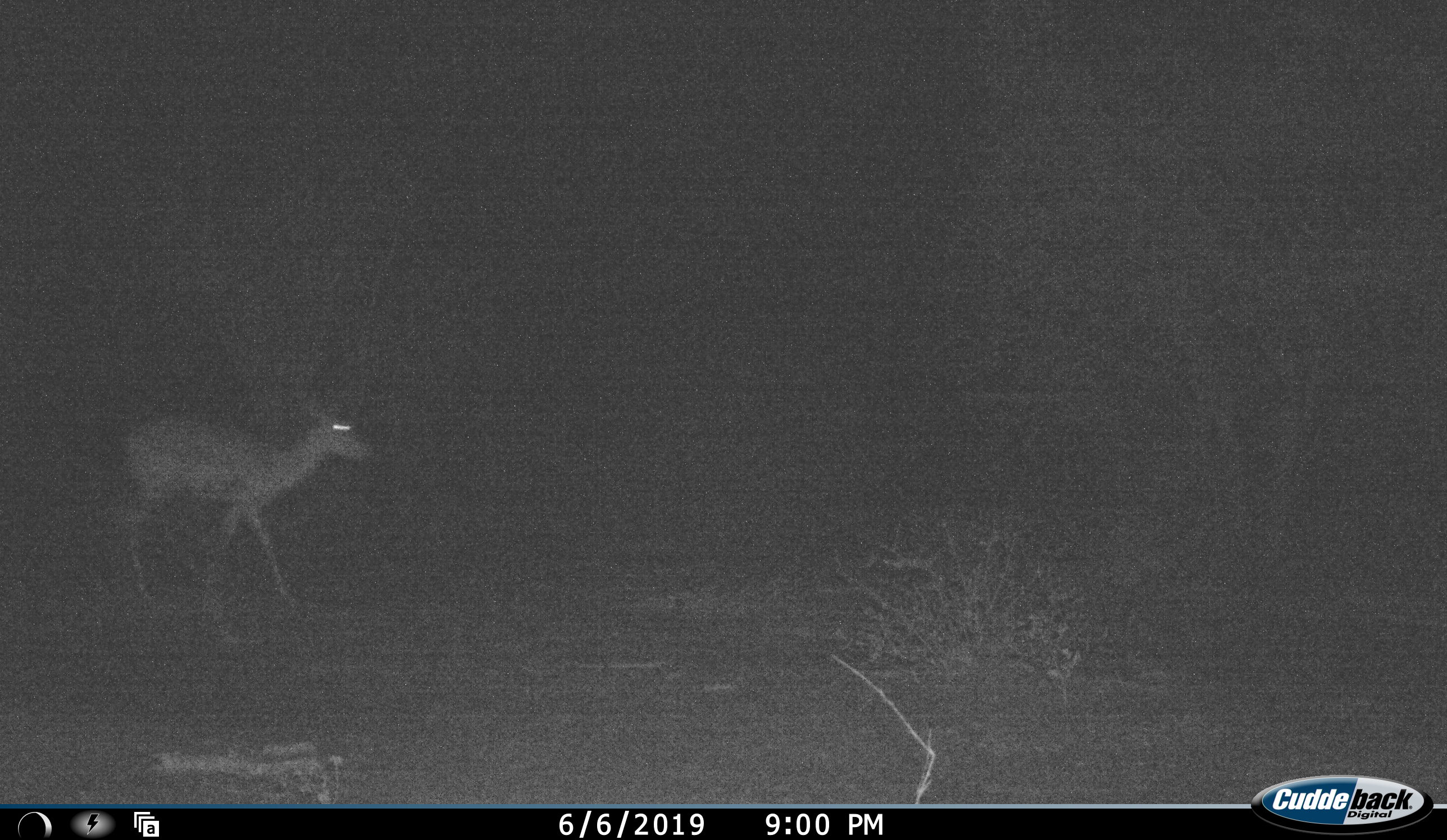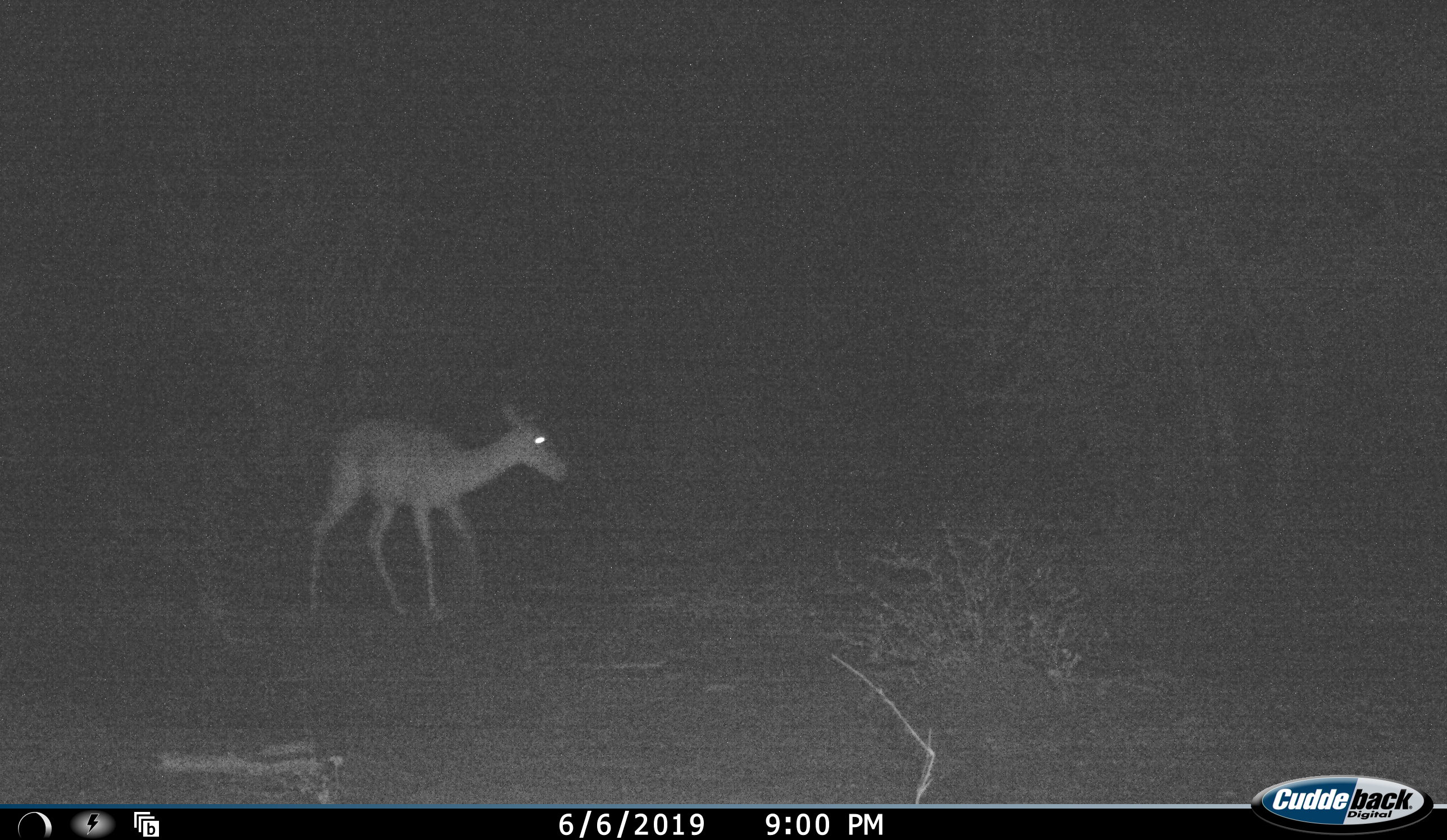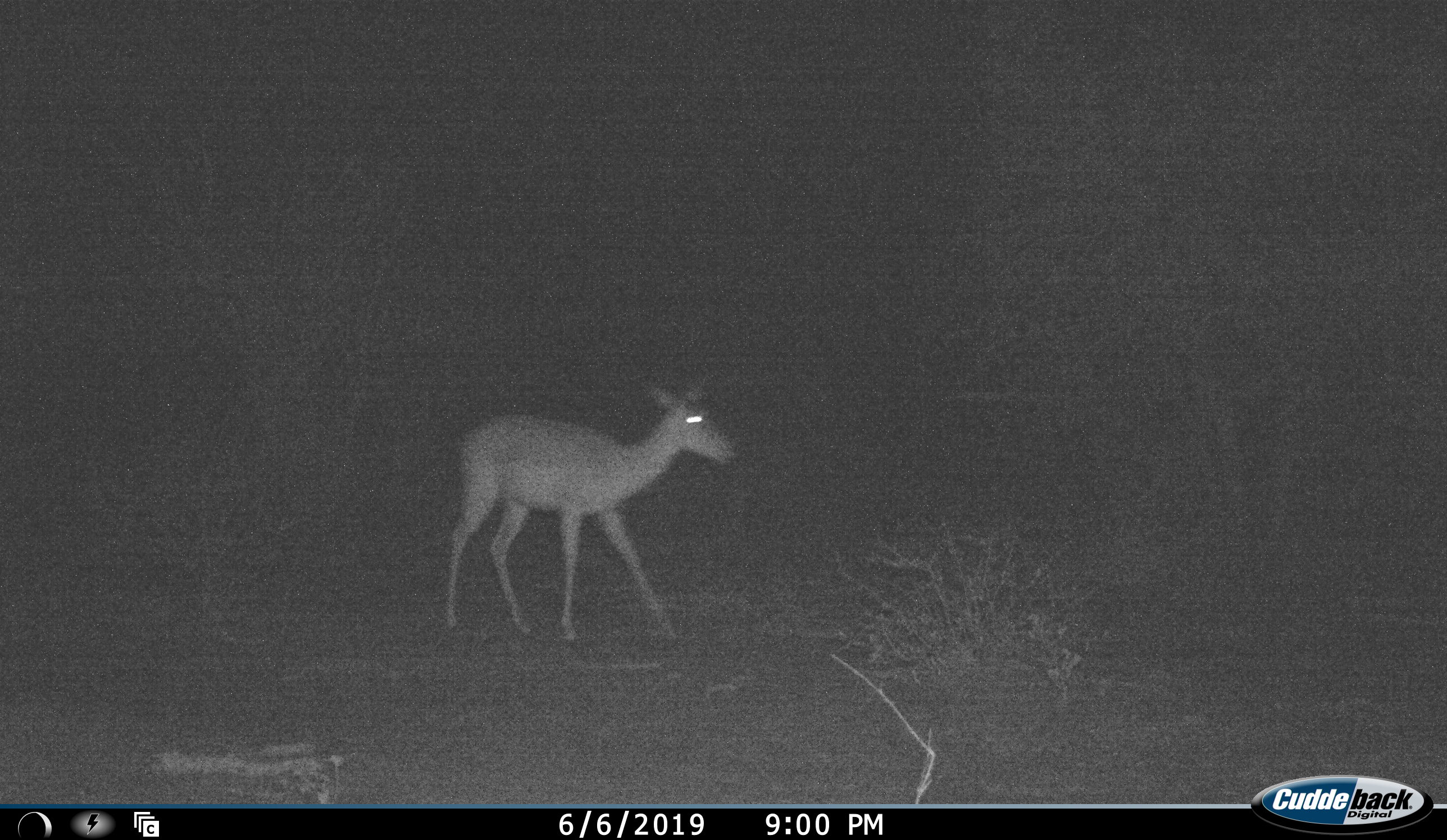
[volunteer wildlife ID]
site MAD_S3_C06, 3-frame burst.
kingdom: Animalia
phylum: Chordata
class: Mammalia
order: Artiodactyla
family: Bovidae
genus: Aepyceros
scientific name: Aepyceros melampus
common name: impala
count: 1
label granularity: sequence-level